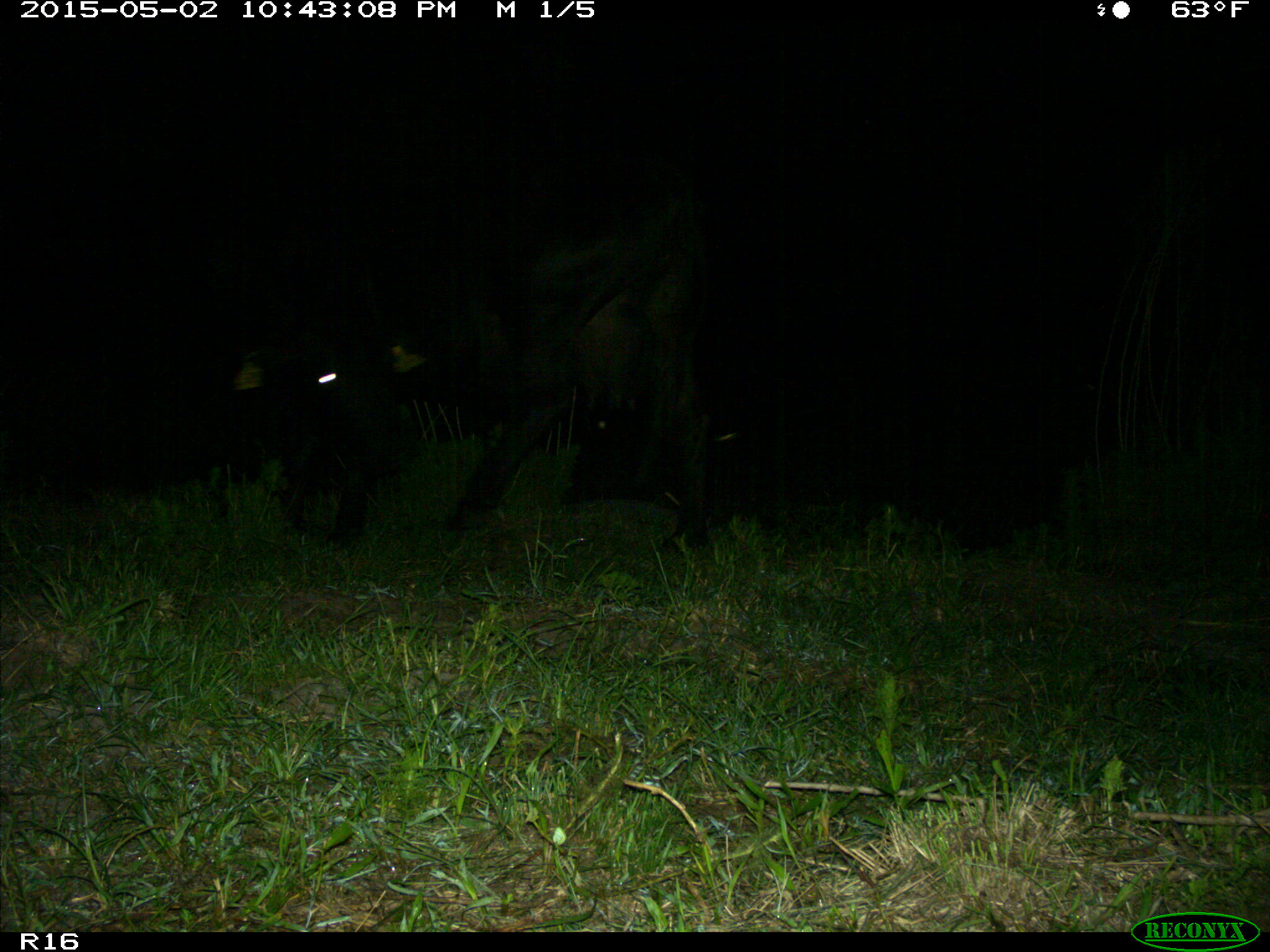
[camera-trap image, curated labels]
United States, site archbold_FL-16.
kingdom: Animalia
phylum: Chordata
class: Mammalia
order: Artiodactyla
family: Bovidae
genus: Bos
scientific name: Bos taurus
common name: domestic cow